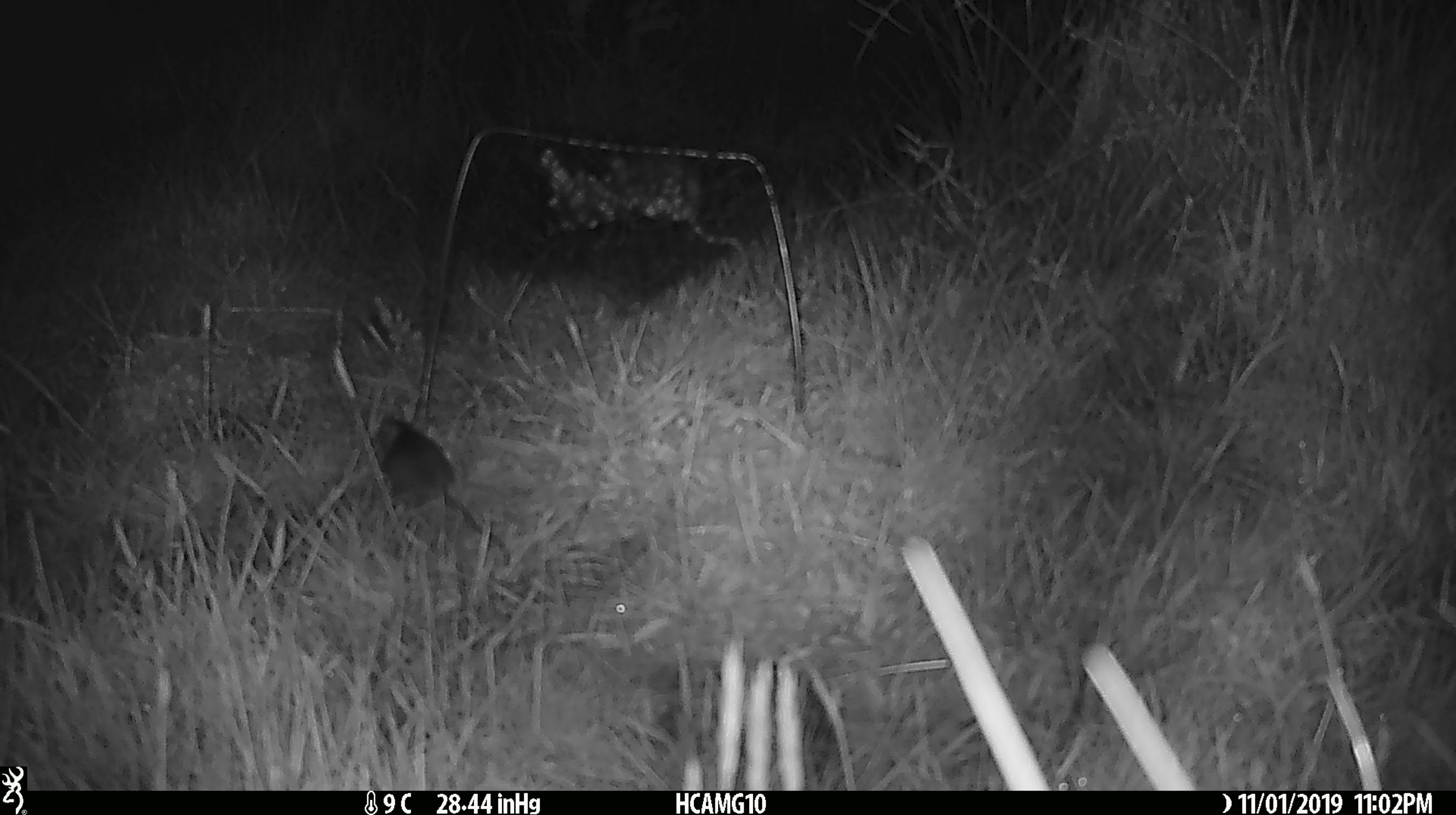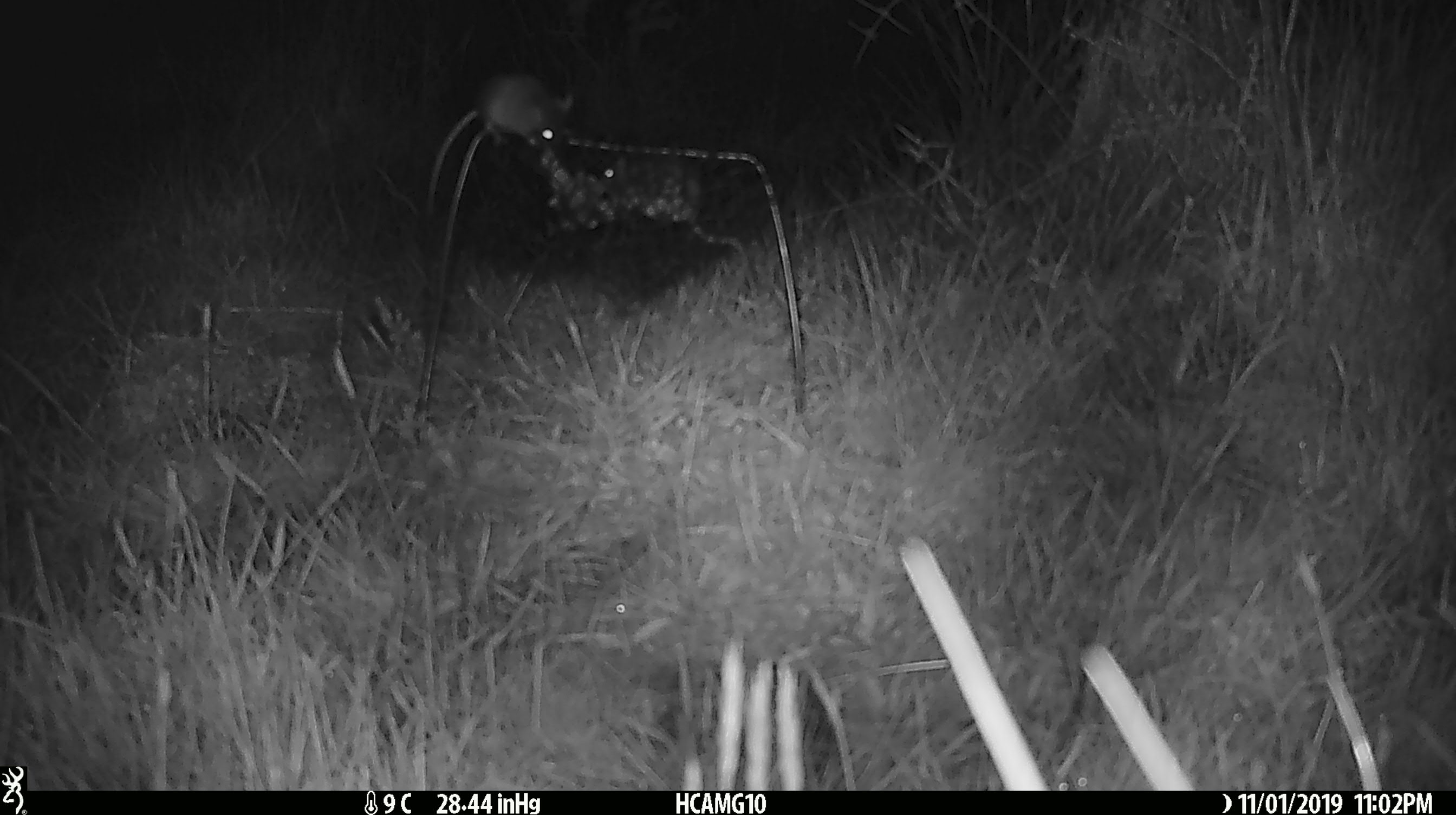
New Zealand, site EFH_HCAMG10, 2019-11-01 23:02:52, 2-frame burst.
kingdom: Animalia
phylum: Chordata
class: Mammalia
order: Rodentia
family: Muridae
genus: Mus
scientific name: Mus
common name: mouse